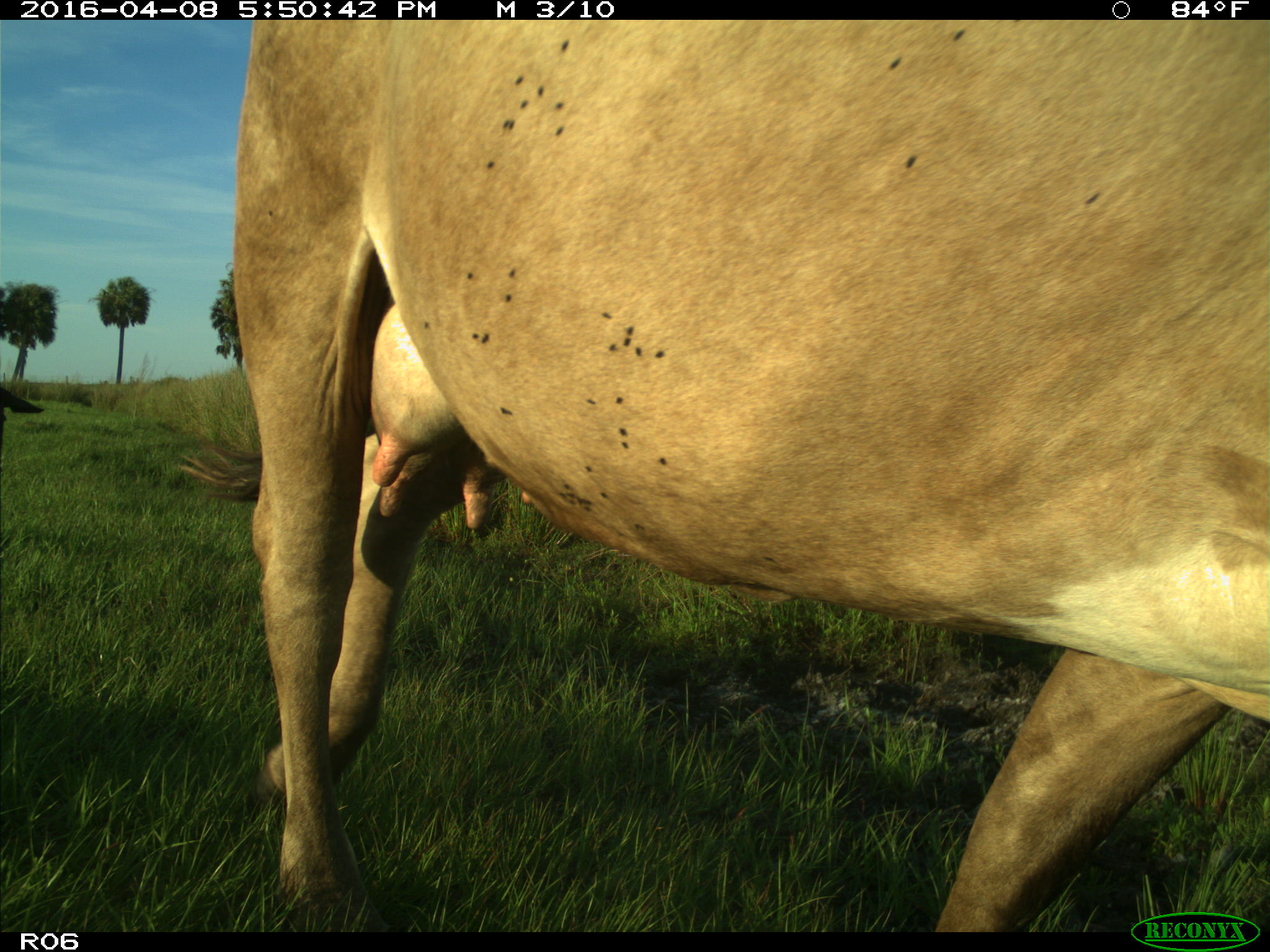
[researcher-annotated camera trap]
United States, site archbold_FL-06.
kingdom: Animalia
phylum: Chordata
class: Mammalia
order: Artiodactyla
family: Bovidae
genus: Bos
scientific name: Bos taurus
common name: domestic cow